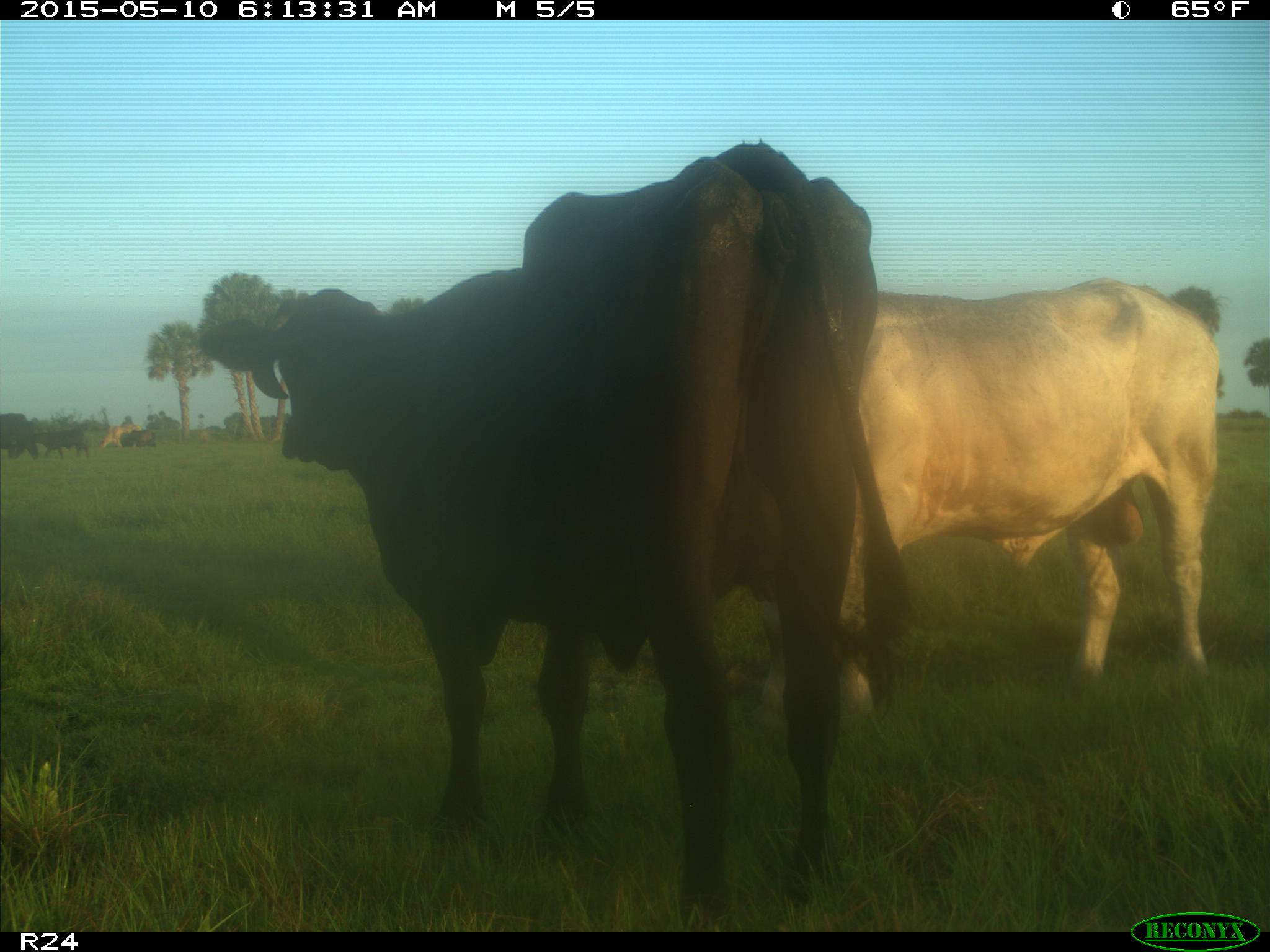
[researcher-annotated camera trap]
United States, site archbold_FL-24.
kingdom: Animalia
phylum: Chordata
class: Mammalia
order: Artiodactyla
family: Bovidae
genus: Bos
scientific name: Bos taurus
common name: domestic cow